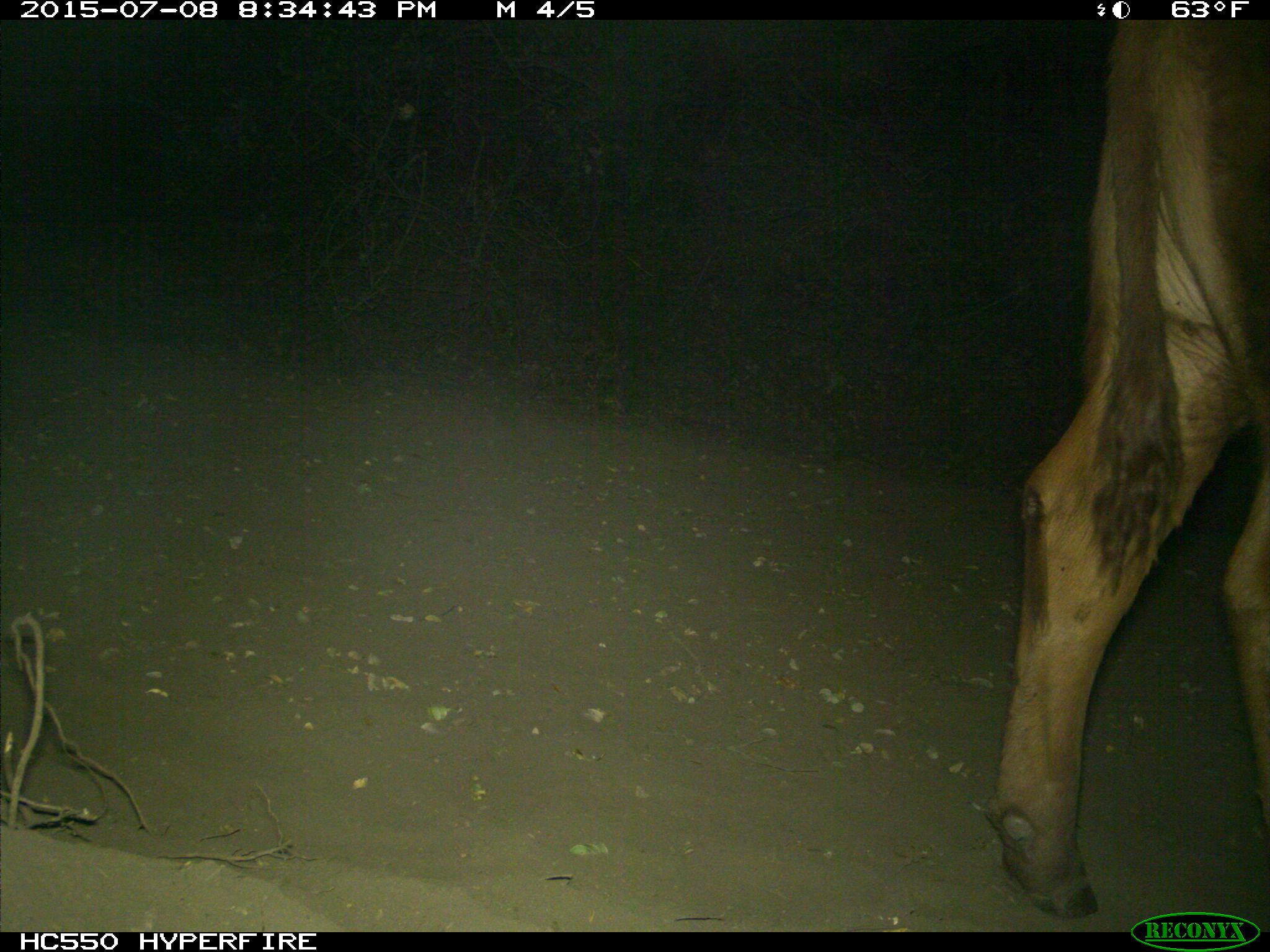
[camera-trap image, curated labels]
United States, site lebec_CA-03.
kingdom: Animalia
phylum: Chordata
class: Mammalia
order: Artiodactyla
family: Bovidae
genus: Bos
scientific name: Bos taurus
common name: domestic cow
Bos taurus (domestic cow).